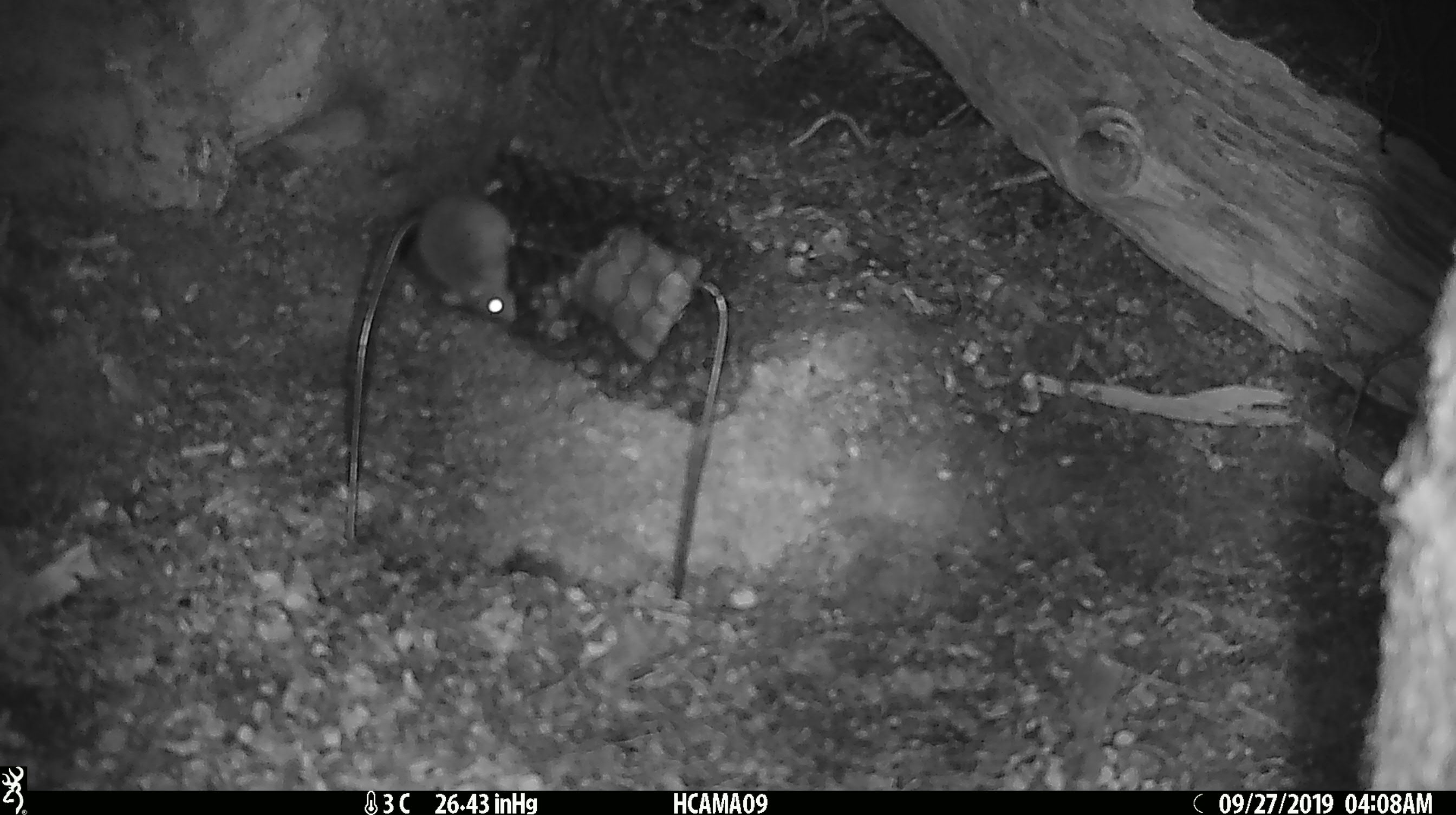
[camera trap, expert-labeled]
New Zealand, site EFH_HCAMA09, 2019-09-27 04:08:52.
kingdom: Animalia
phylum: Chordata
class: Mammalia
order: Rodentia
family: Muridae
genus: Mus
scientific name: Mus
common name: mouse